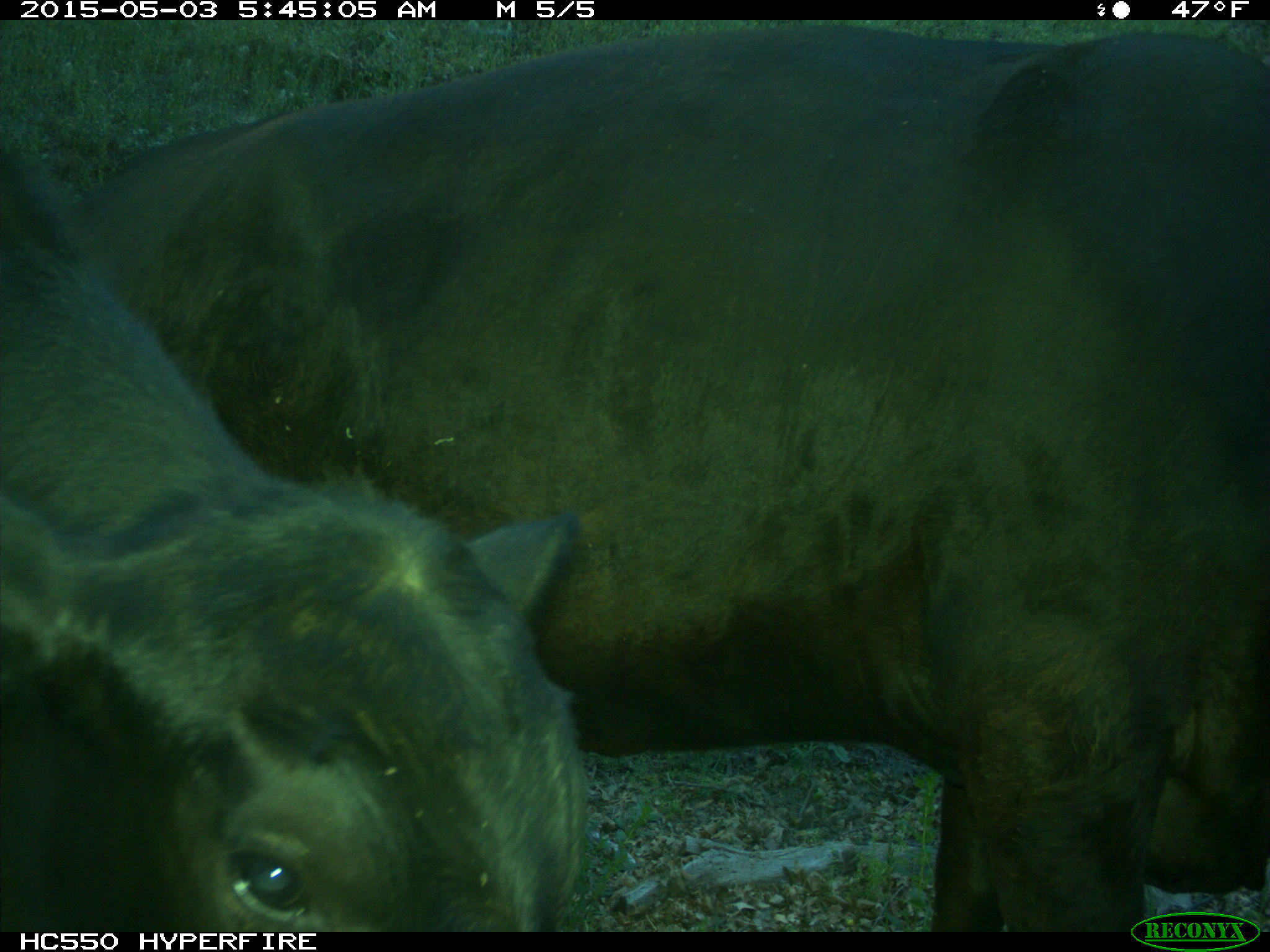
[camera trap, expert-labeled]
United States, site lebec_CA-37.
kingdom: Animalia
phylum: Chordata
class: Mammalia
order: Artiodactyla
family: Bovidae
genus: Bos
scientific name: Bos taurus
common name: domestic cow